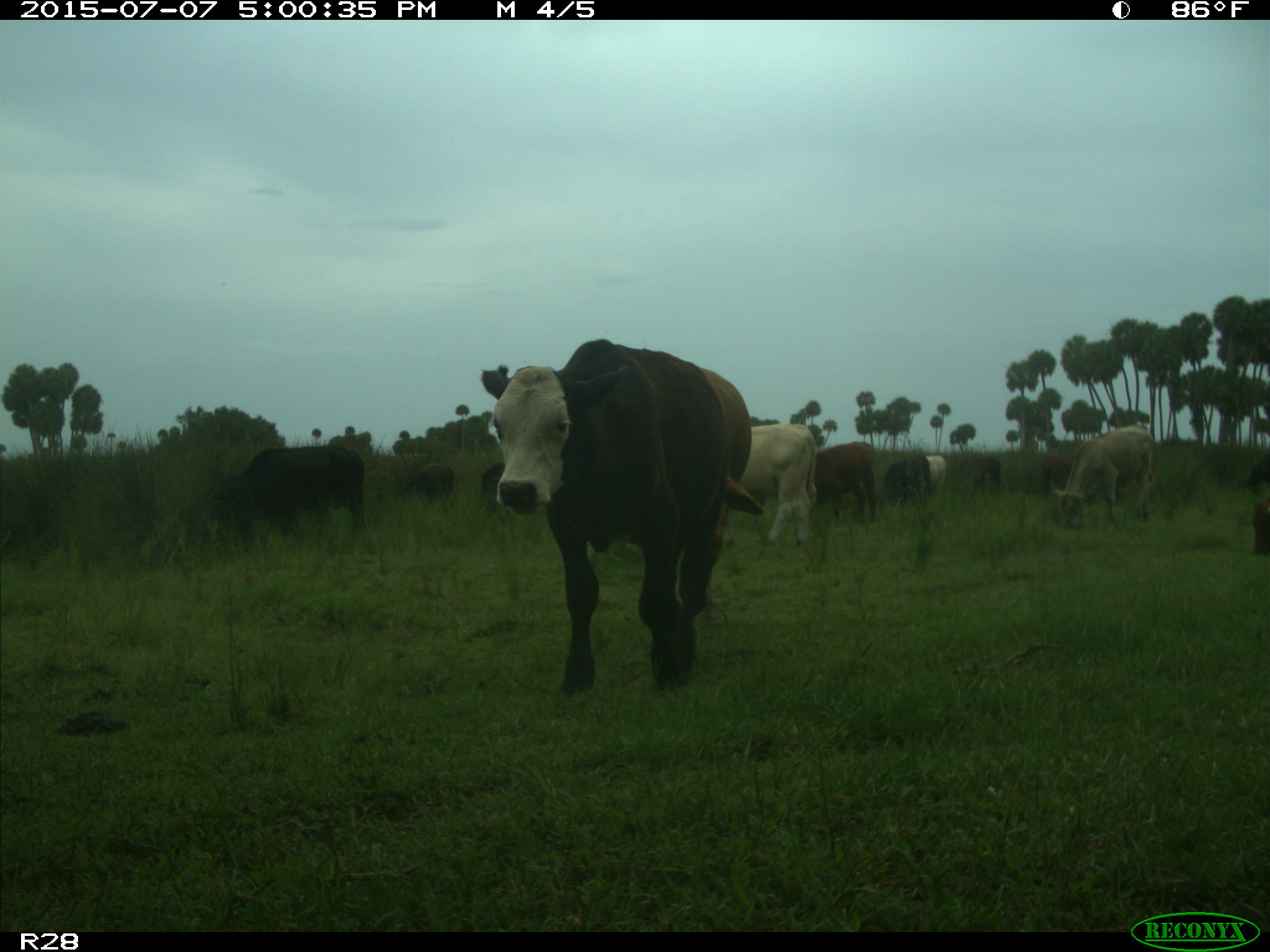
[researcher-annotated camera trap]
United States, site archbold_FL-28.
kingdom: Animalia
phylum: Chordata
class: Mammalia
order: Artiodactyla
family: Bovidae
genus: Bos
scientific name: Bos taurus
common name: domestic cow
Bos taurus (domestic cow).